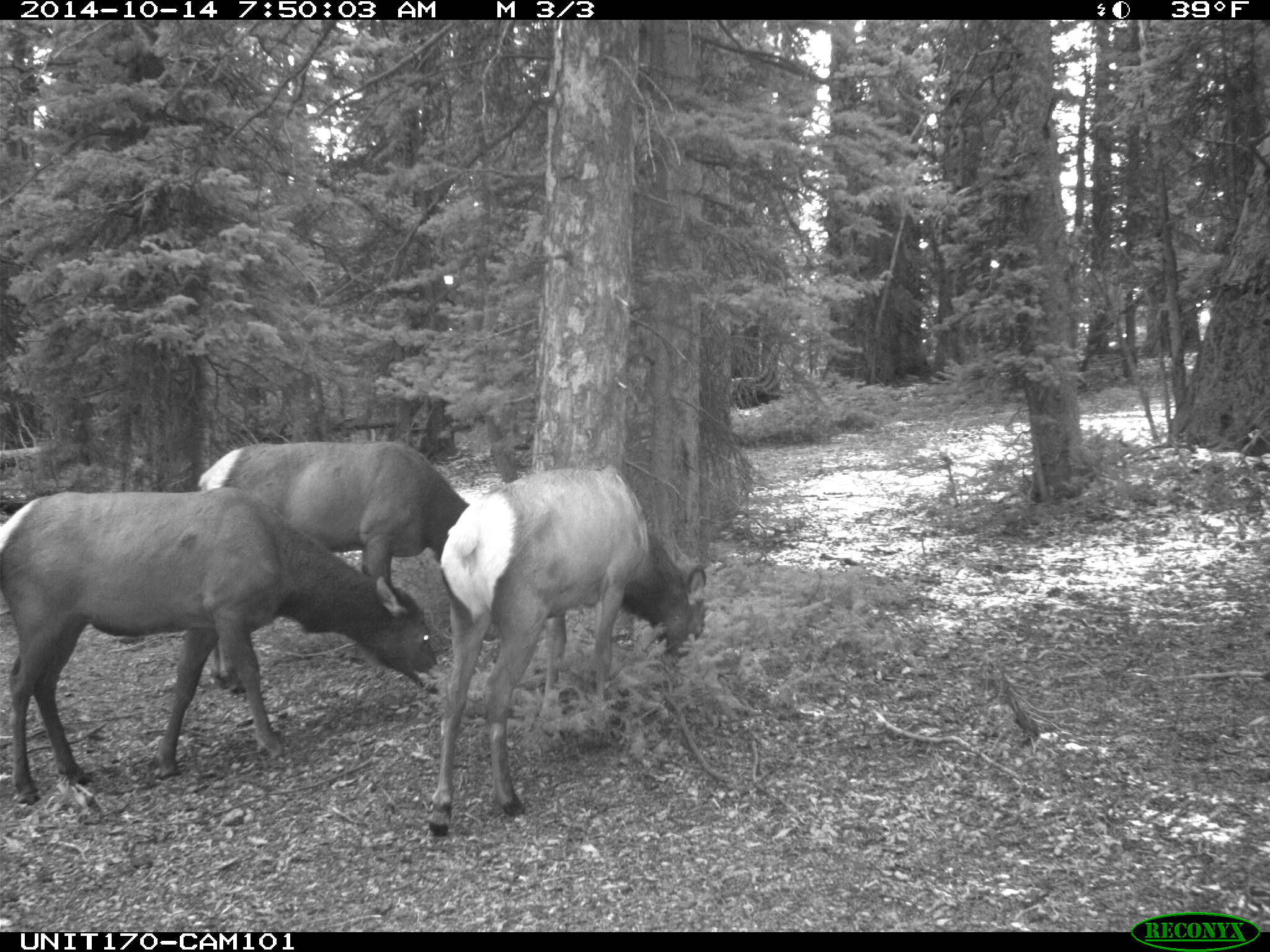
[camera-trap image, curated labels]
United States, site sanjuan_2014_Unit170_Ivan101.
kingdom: Animalia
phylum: Chordata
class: Mammalia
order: Artiodactyla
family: Cervidae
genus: Cervus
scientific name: Cervus elaphus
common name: red deer